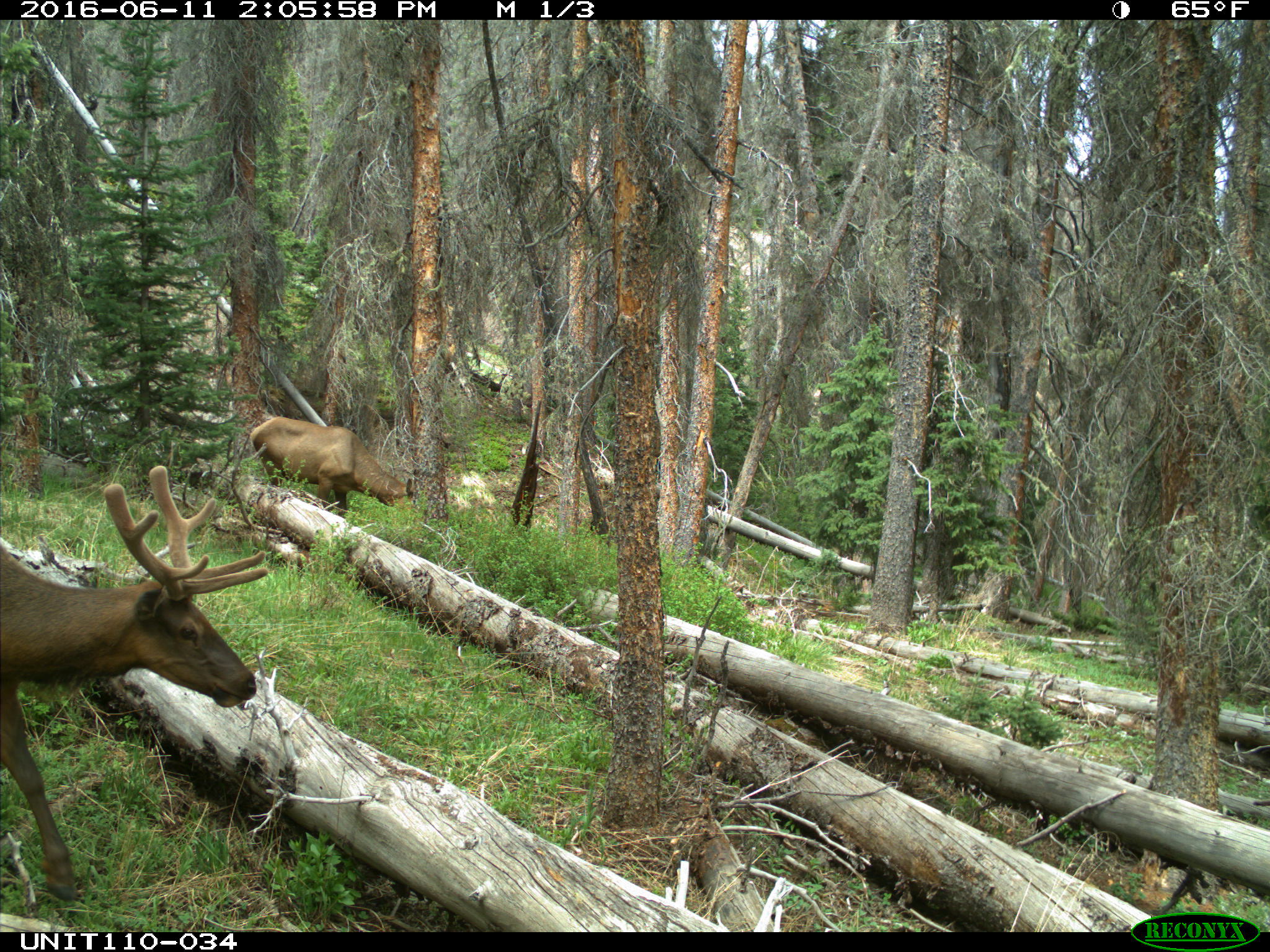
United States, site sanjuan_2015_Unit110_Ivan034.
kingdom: Animalia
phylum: Chordata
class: Mammalia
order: Artiodactyla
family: Cervidae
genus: Cervus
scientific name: Cervus elaphus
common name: red deer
Cervus elaphus (red deer).